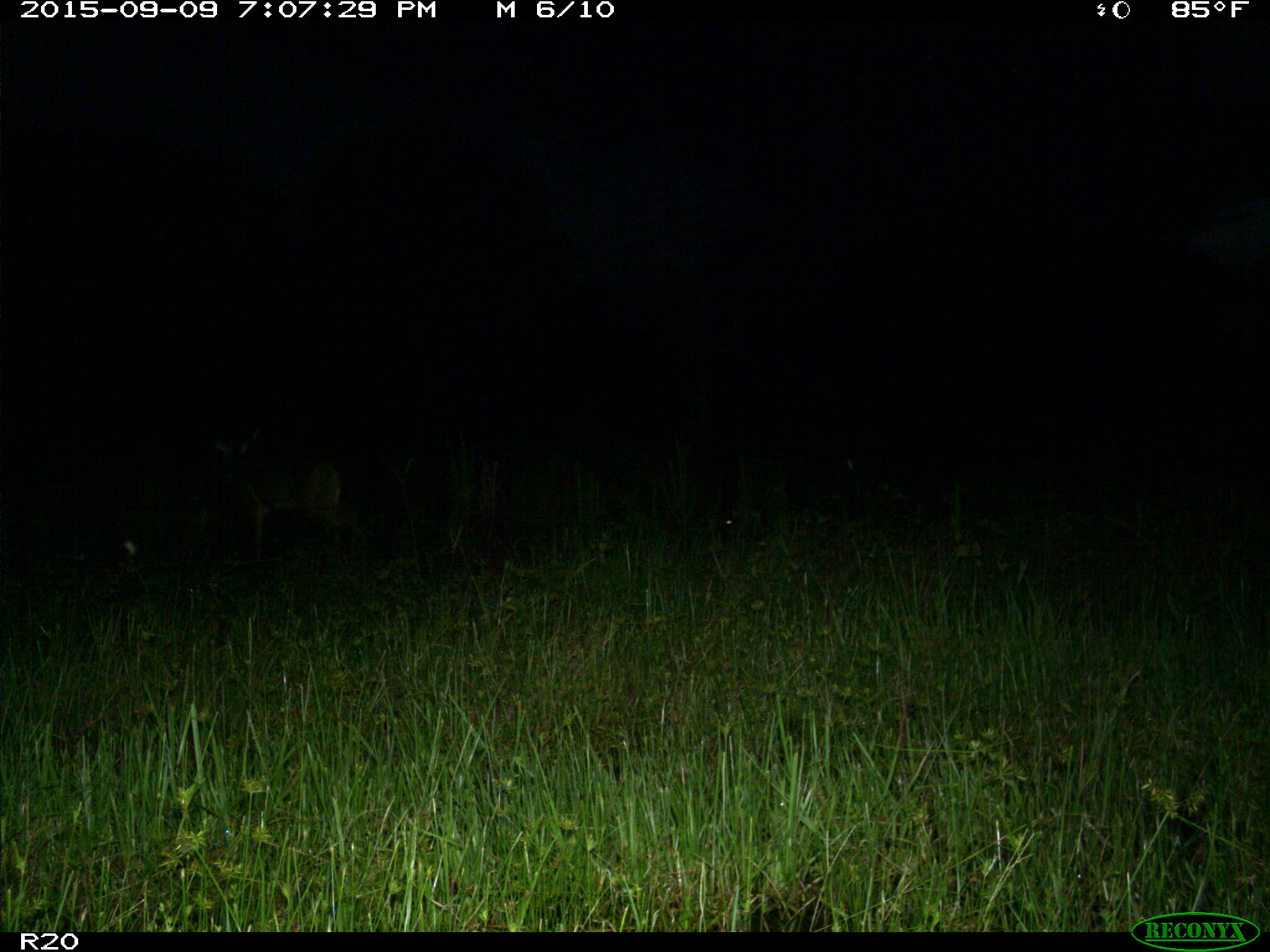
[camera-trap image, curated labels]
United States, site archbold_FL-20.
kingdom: Animalia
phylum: Chordata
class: Mammalia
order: Artiodactyla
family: Cervidae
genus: Odocoileus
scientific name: Odocoileus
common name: deer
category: unidentified deer